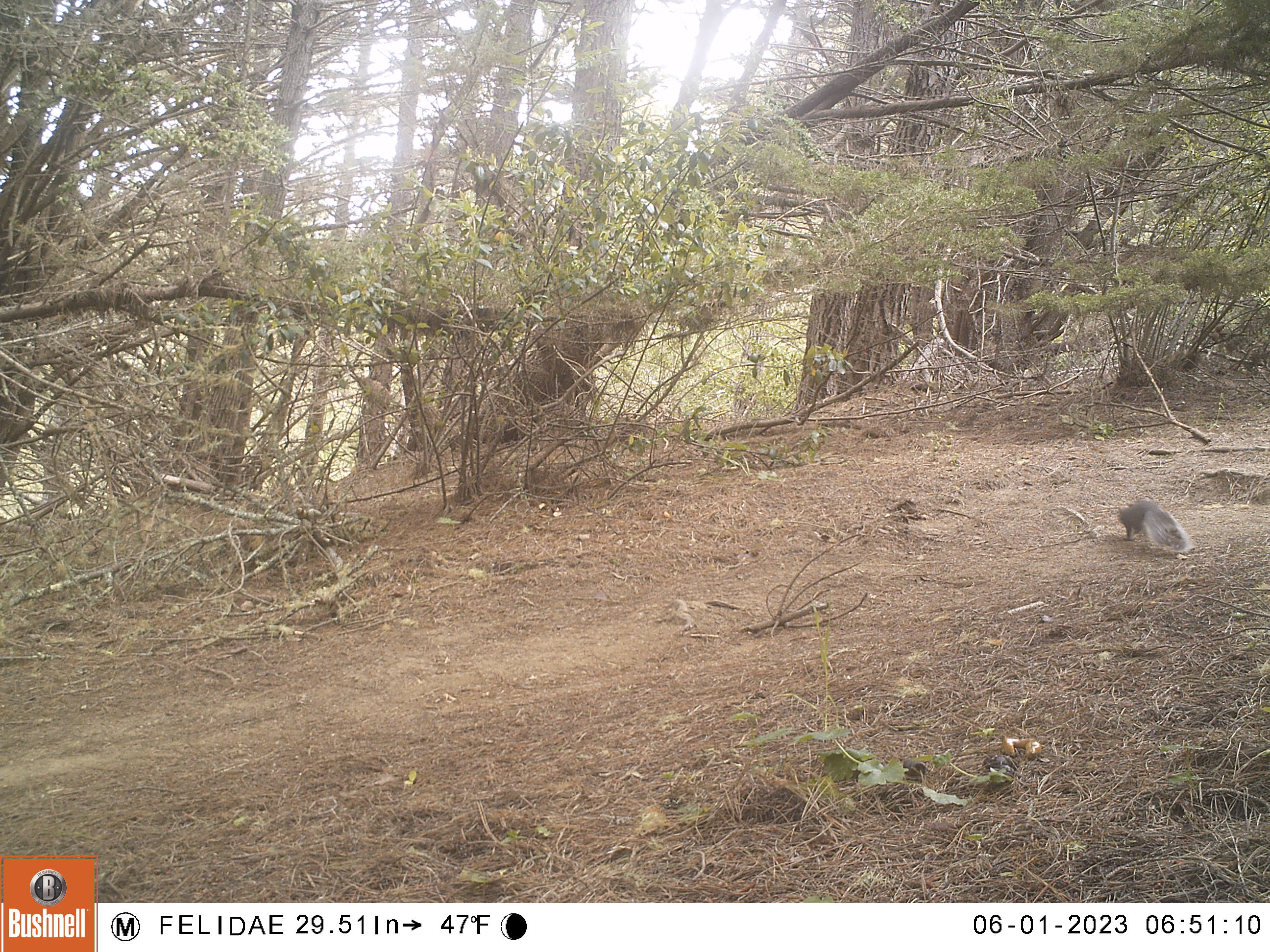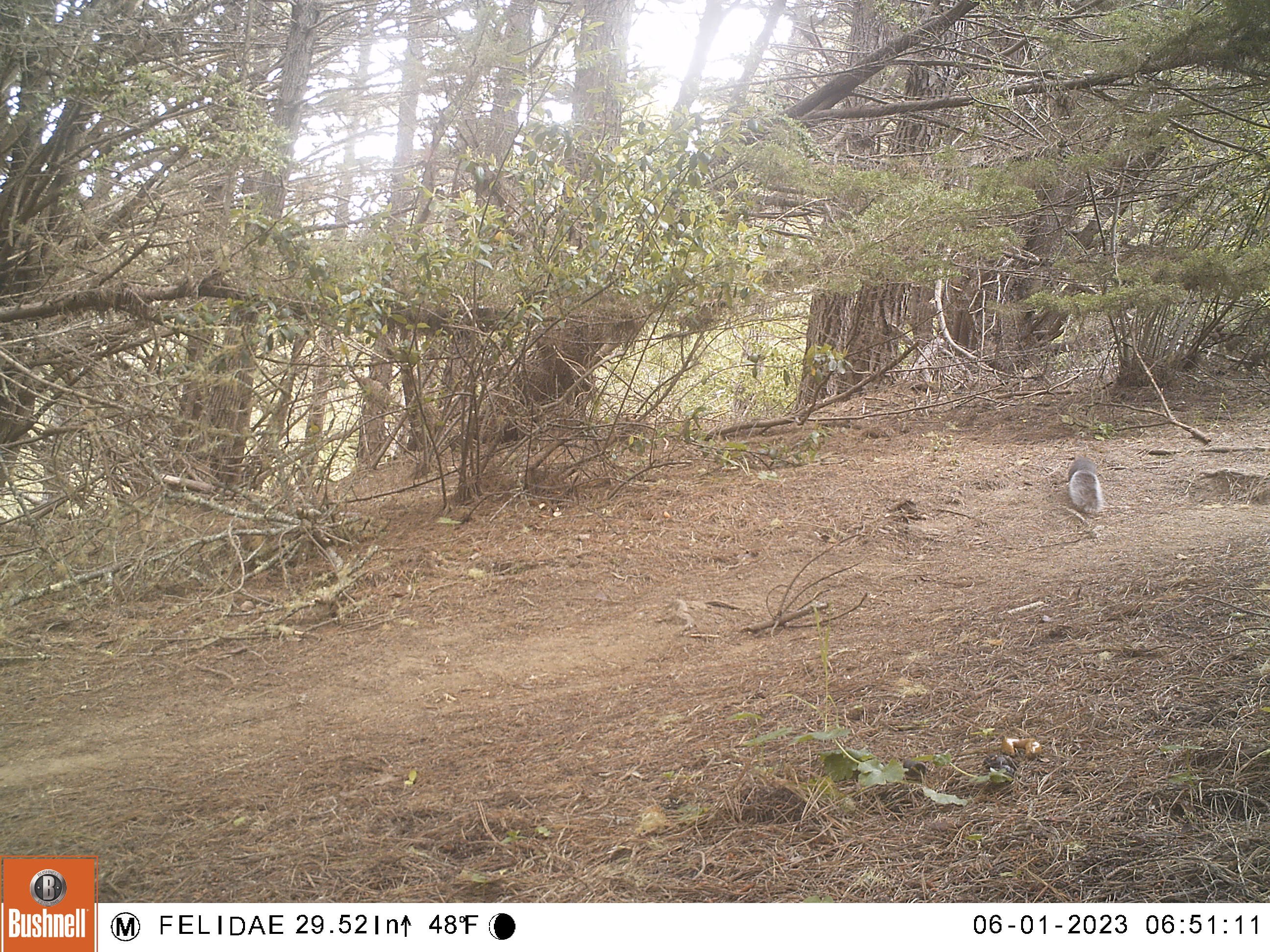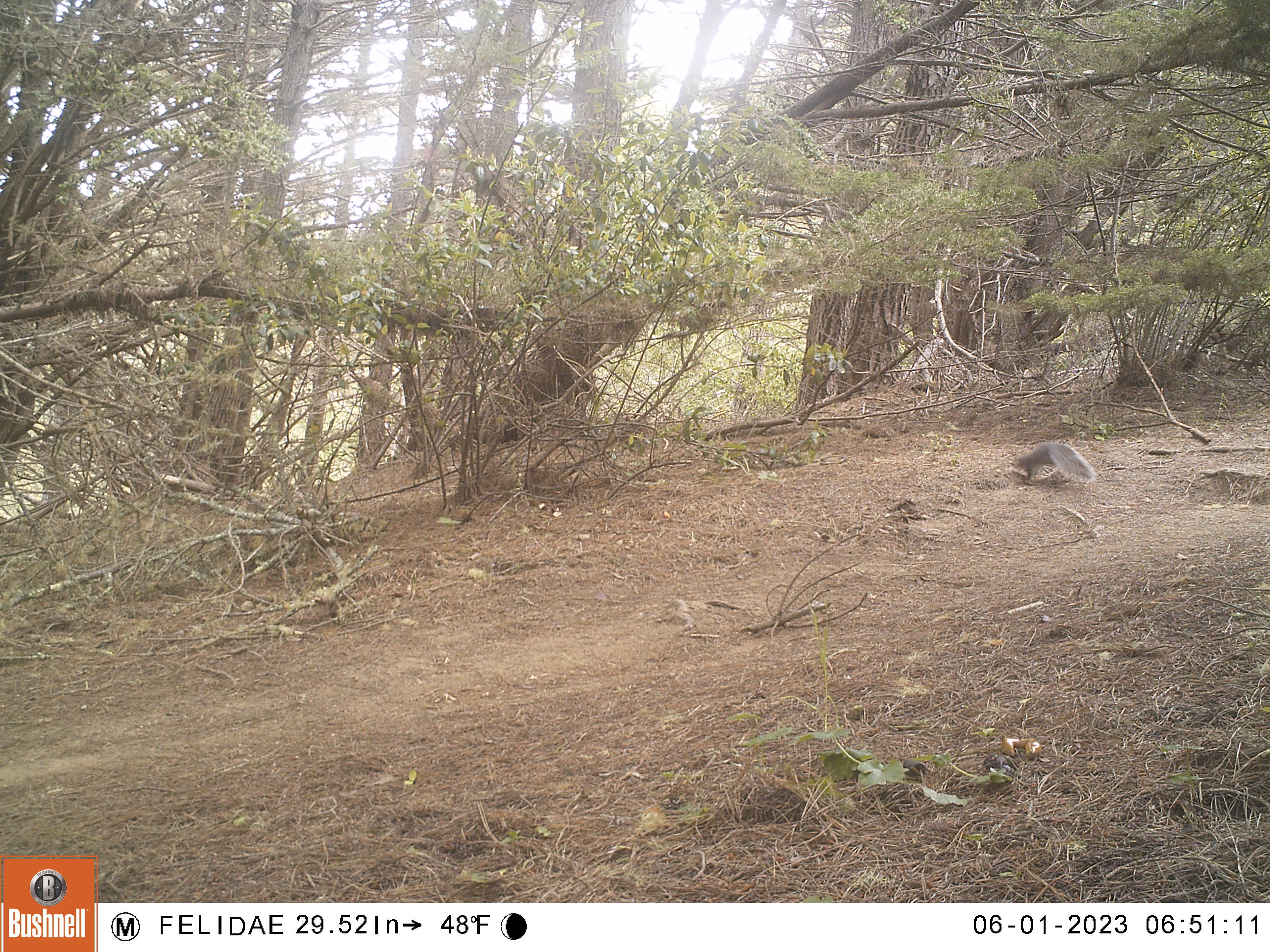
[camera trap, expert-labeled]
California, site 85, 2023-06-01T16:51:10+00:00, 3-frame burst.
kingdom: Animalia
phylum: Chordata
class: Mammalia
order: Rodentia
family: Sciuridae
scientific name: Sciuridae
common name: squirrel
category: unknown squirrel